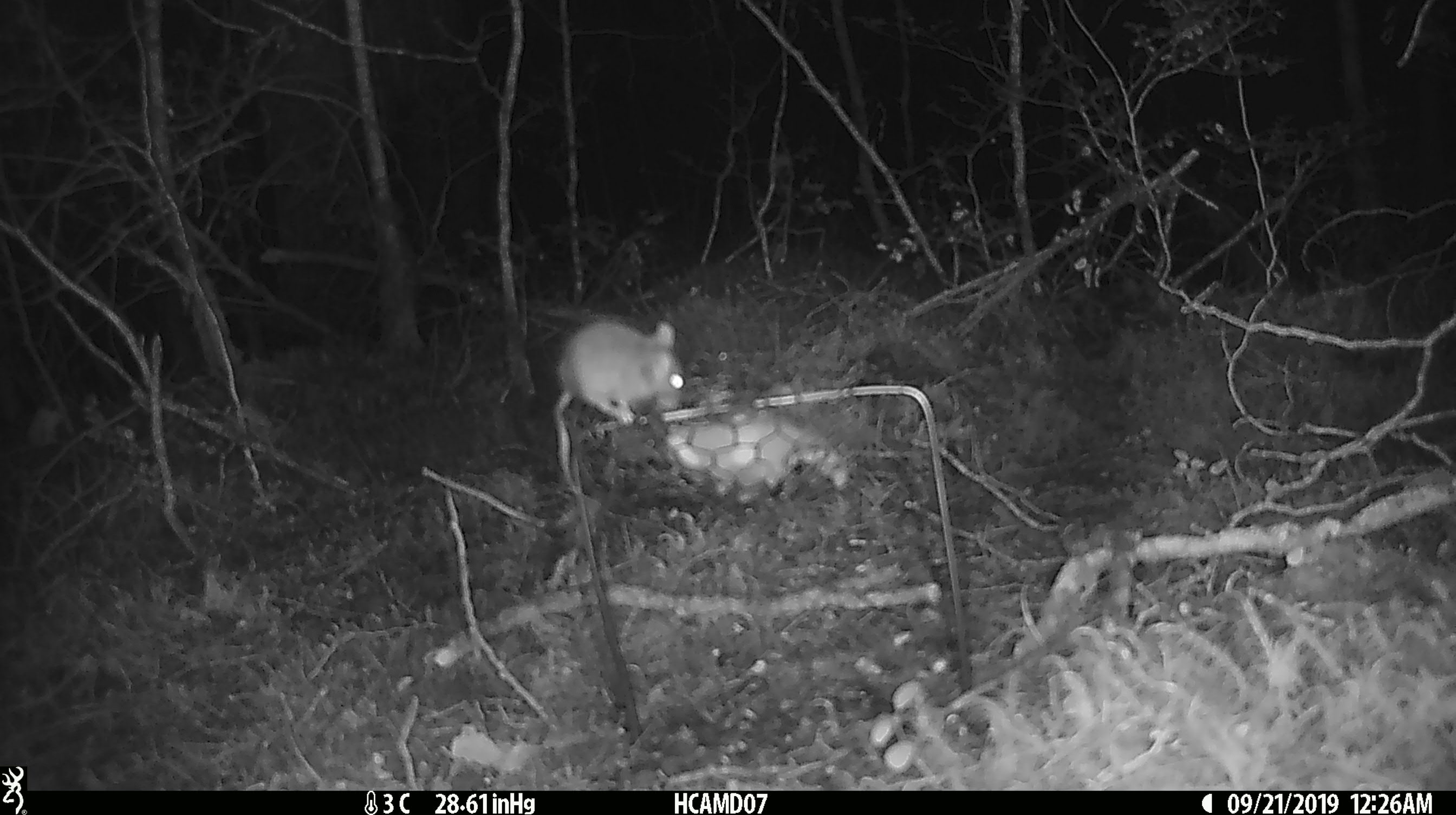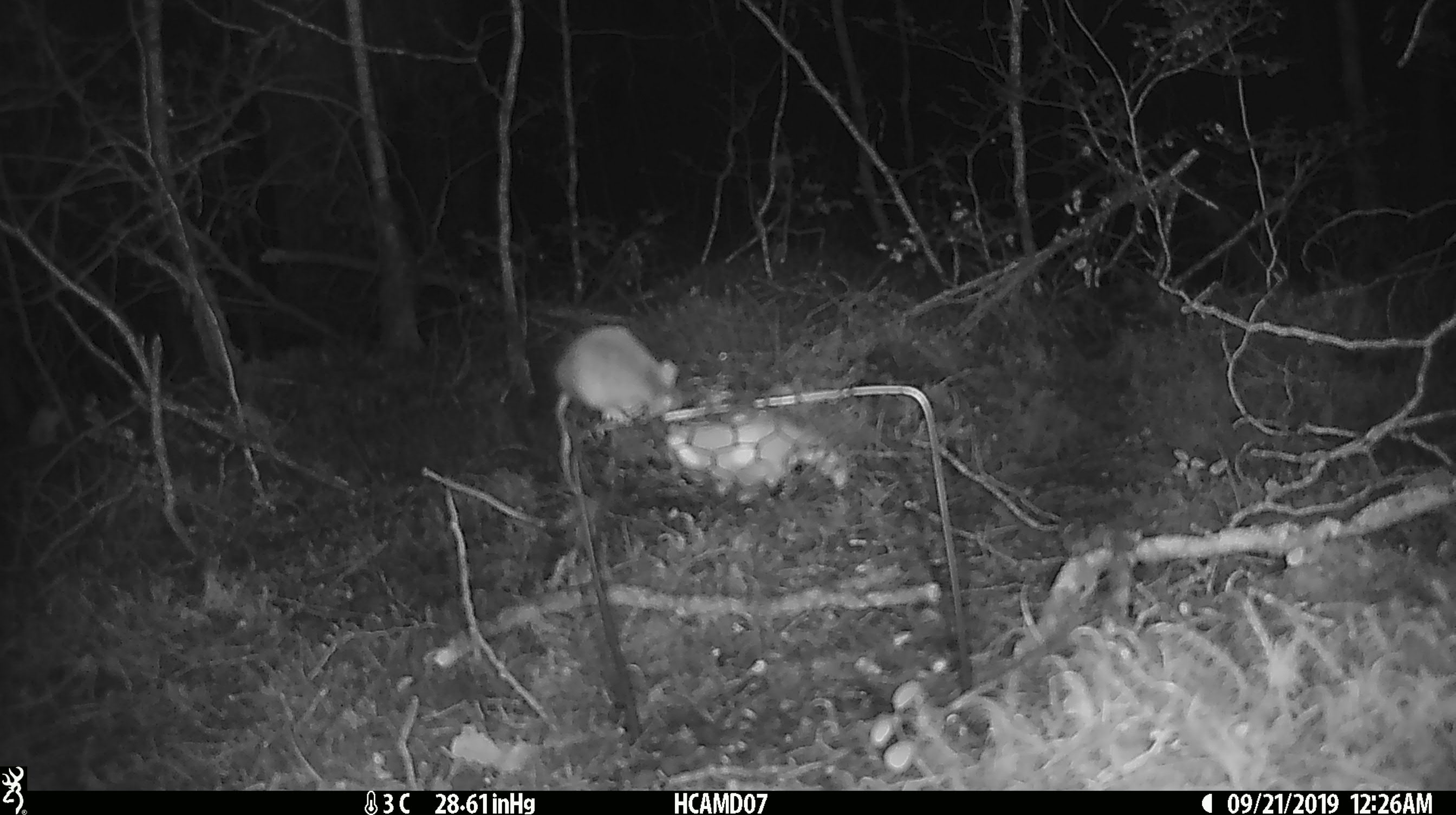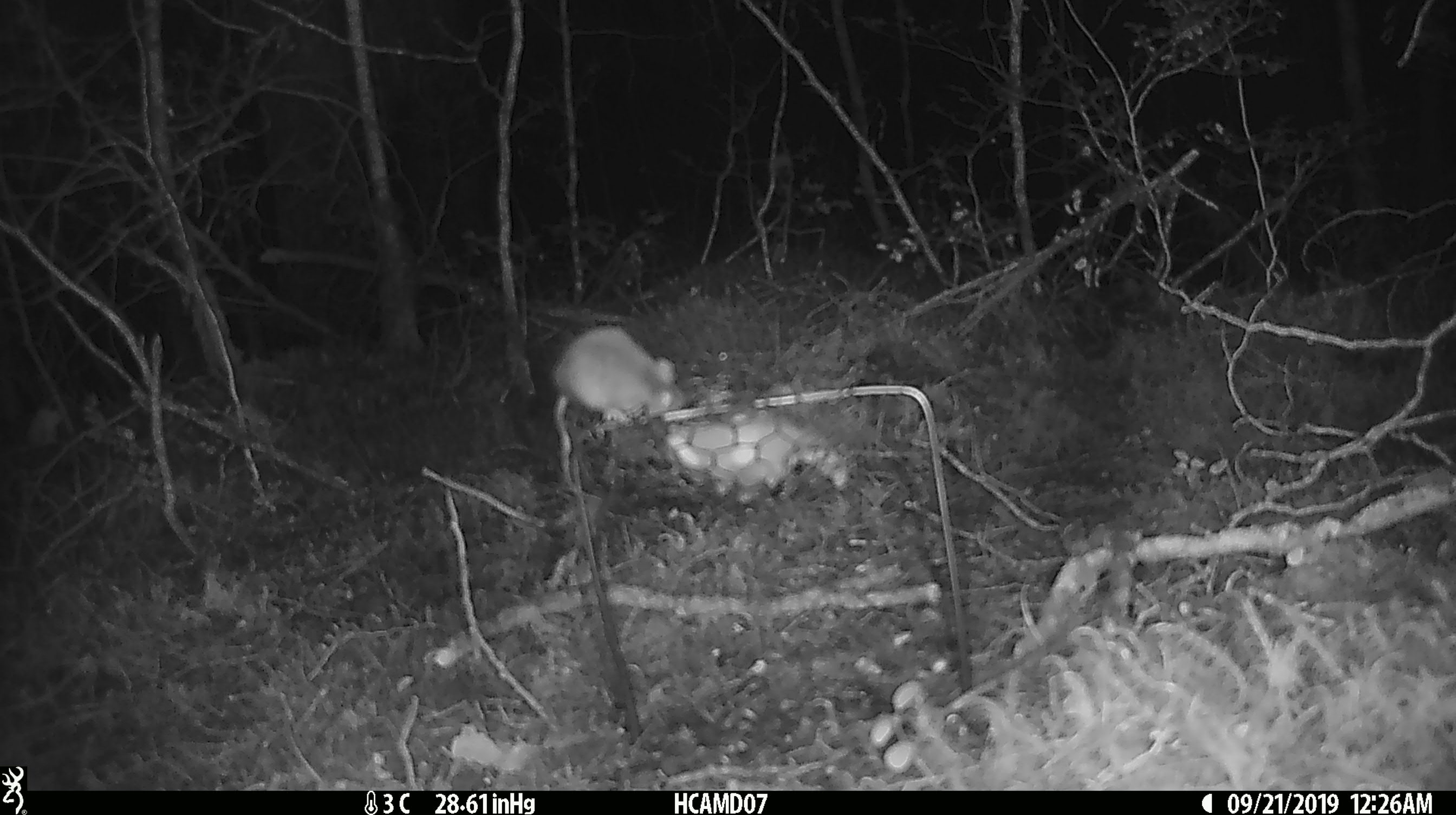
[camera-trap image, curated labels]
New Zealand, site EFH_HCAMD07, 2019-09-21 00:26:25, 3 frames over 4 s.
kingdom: Animalia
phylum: Chordata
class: Mammalia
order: Rodentia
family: Muridae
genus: Mus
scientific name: Mus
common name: mouse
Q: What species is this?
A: Mouse (Mus).